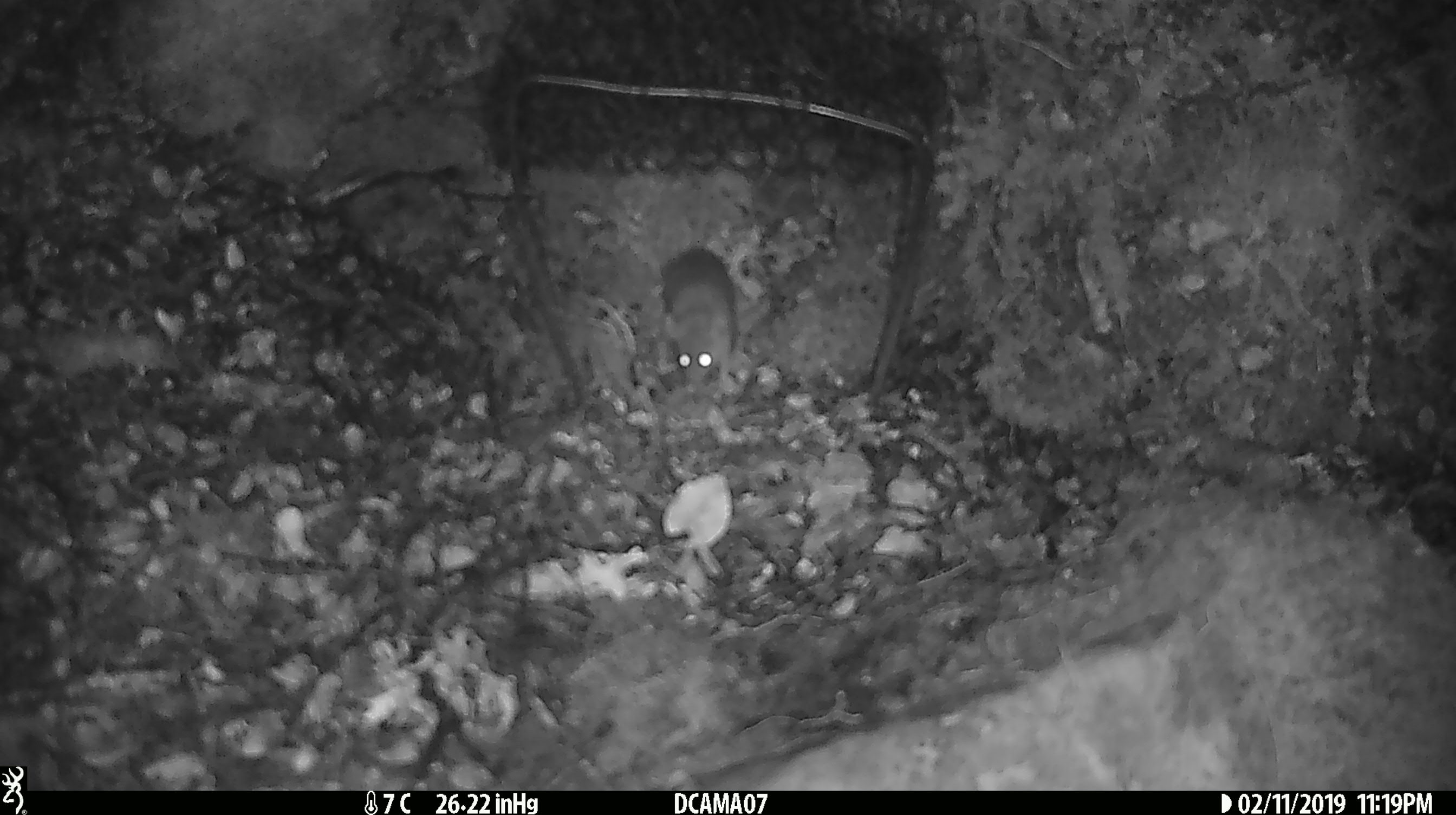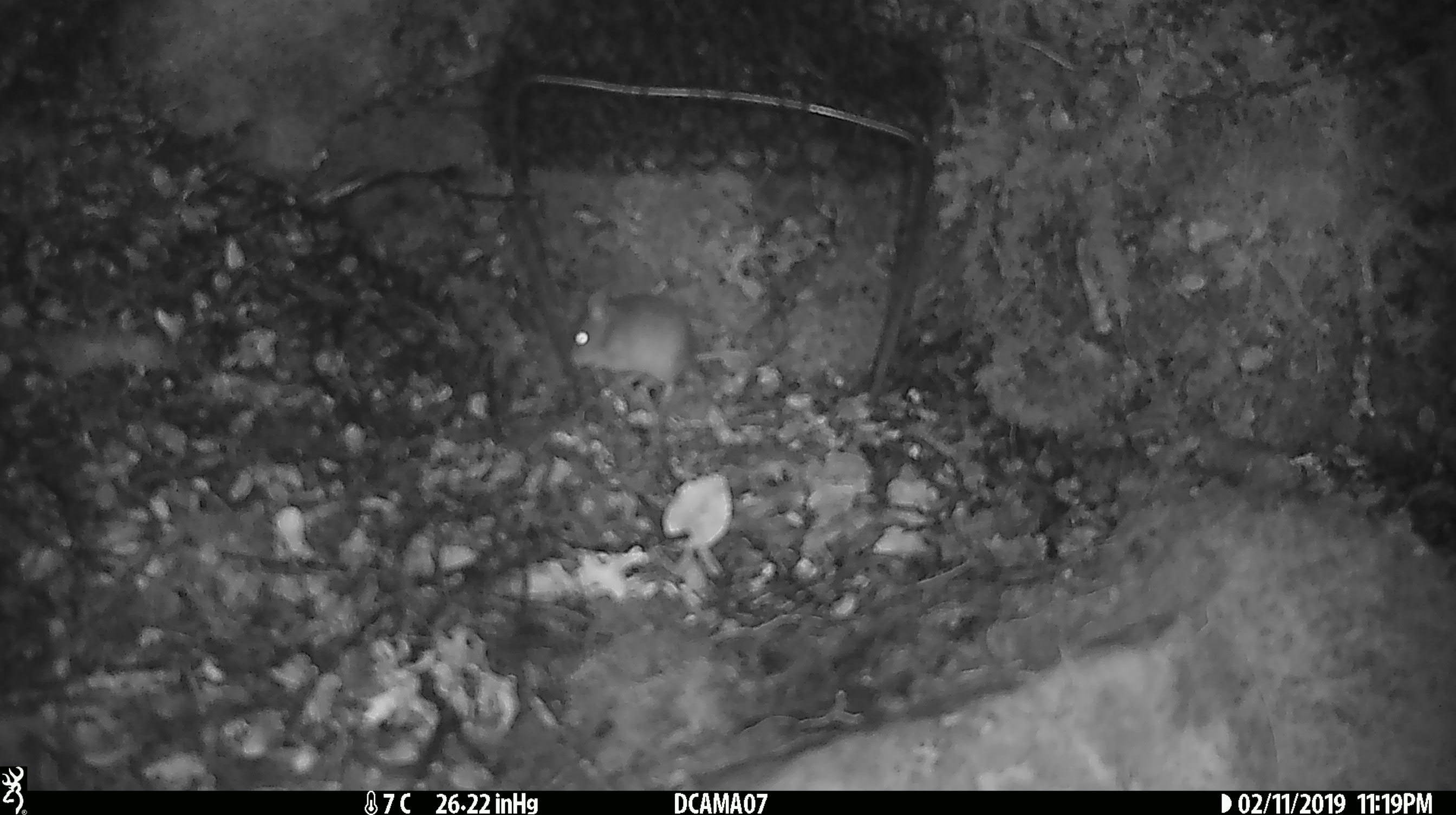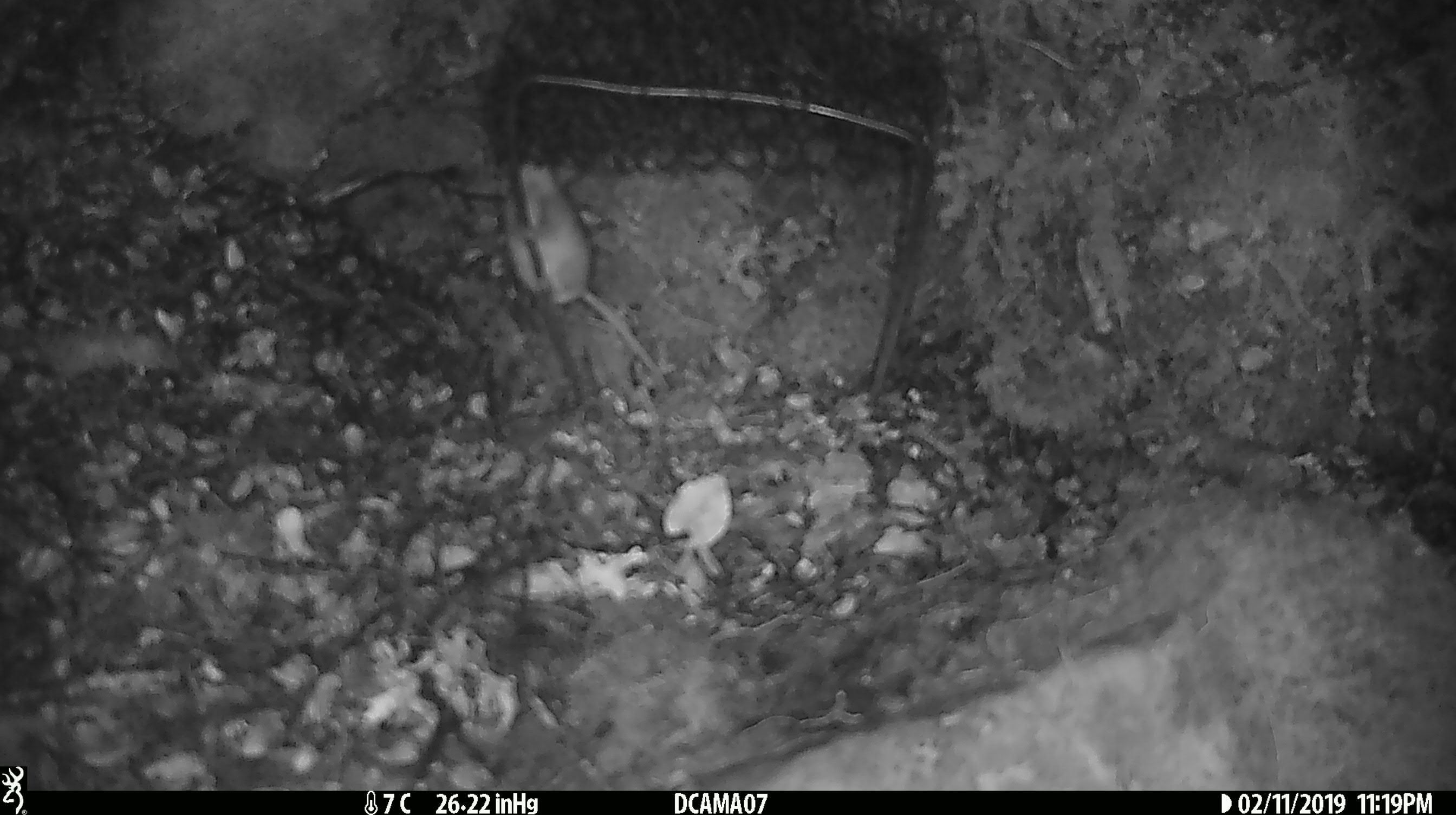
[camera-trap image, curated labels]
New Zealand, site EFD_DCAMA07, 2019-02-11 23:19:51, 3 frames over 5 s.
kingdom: Animalia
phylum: Chordata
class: Mammalia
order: Rodentia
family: Muridae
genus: Mus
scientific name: Mus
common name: mouse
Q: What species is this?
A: Mouse (Mus).